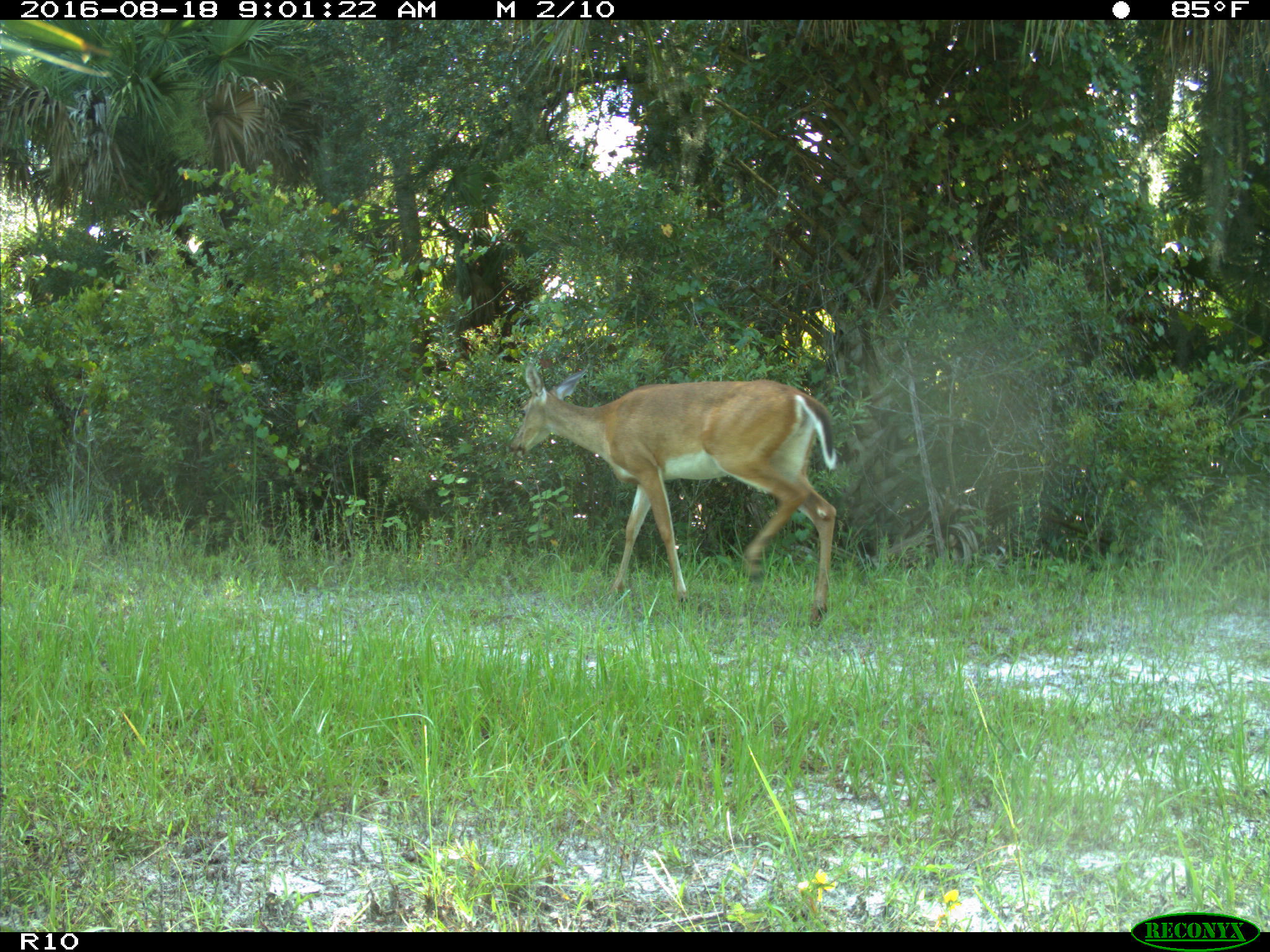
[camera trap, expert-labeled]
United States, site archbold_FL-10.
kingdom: Animalia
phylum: Chordata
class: Mammalia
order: Artiodactyla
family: Cervidae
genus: Odocoileus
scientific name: Odocoileus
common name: deer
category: unidentified deer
Unidentified deer (deer) (Odocoileus).